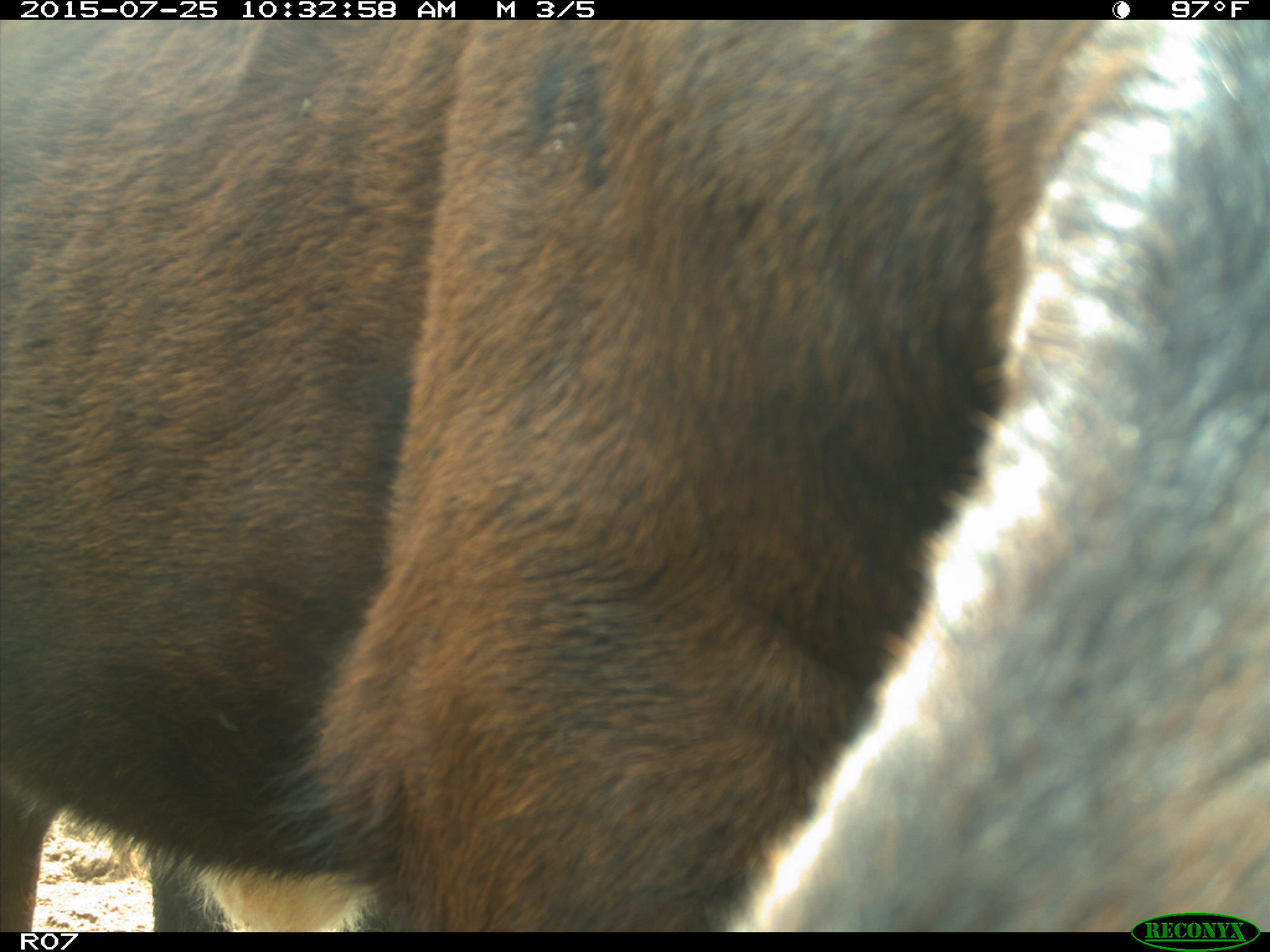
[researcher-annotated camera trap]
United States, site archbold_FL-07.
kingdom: Animalia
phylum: Chordata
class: Mammalia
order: Artiodactyla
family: Bovidae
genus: Bos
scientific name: Bos taurus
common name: domestic cow